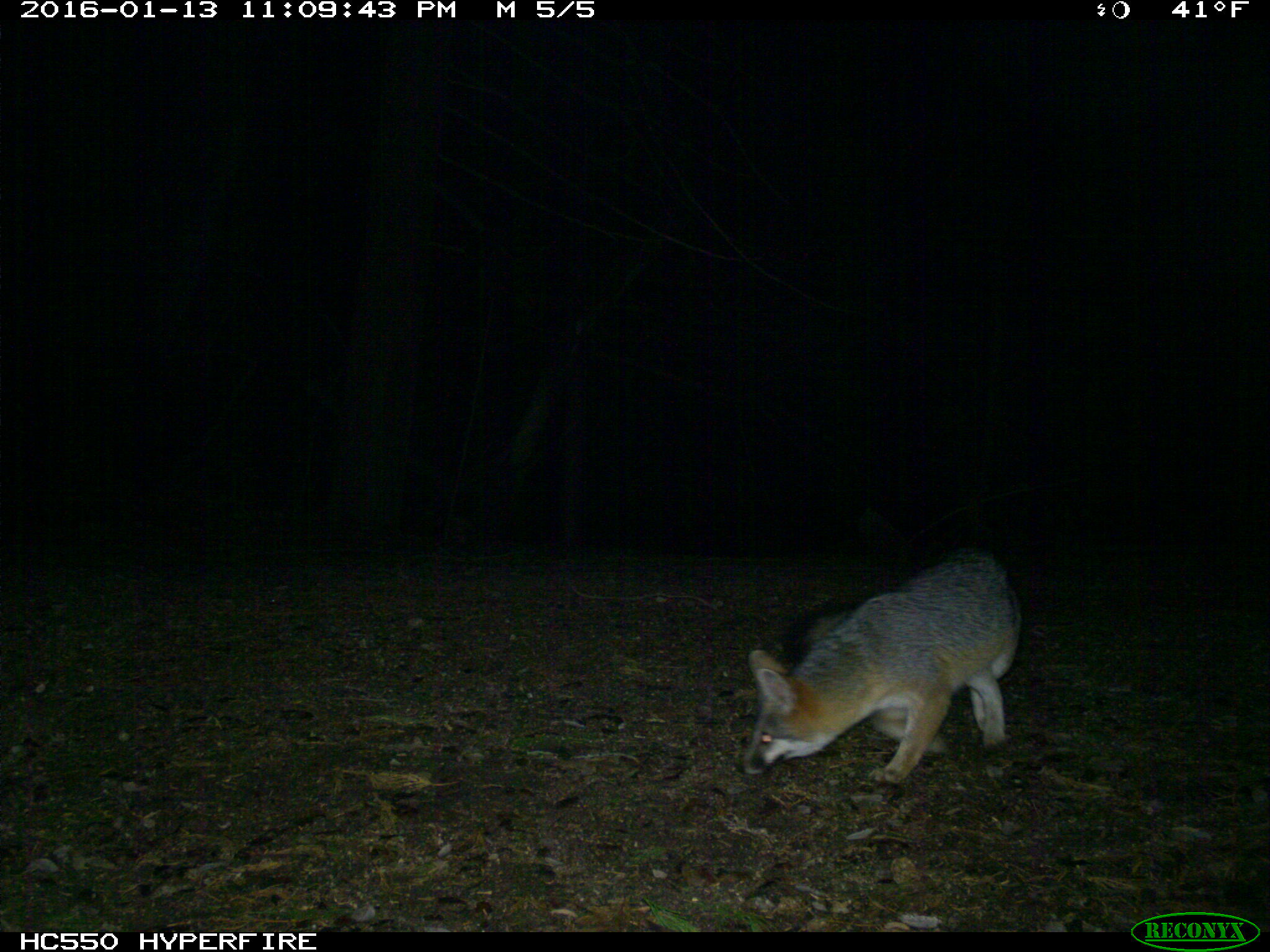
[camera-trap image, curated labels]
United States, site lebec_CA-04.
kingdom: Animalia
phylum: Chordata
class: Mammalia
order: Carnivora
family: Canidae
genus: Urocyon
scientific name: Urocyon cinereoargenteus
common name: gray fox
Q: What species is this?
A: Urocyon cinereoargenteus (gray fox).